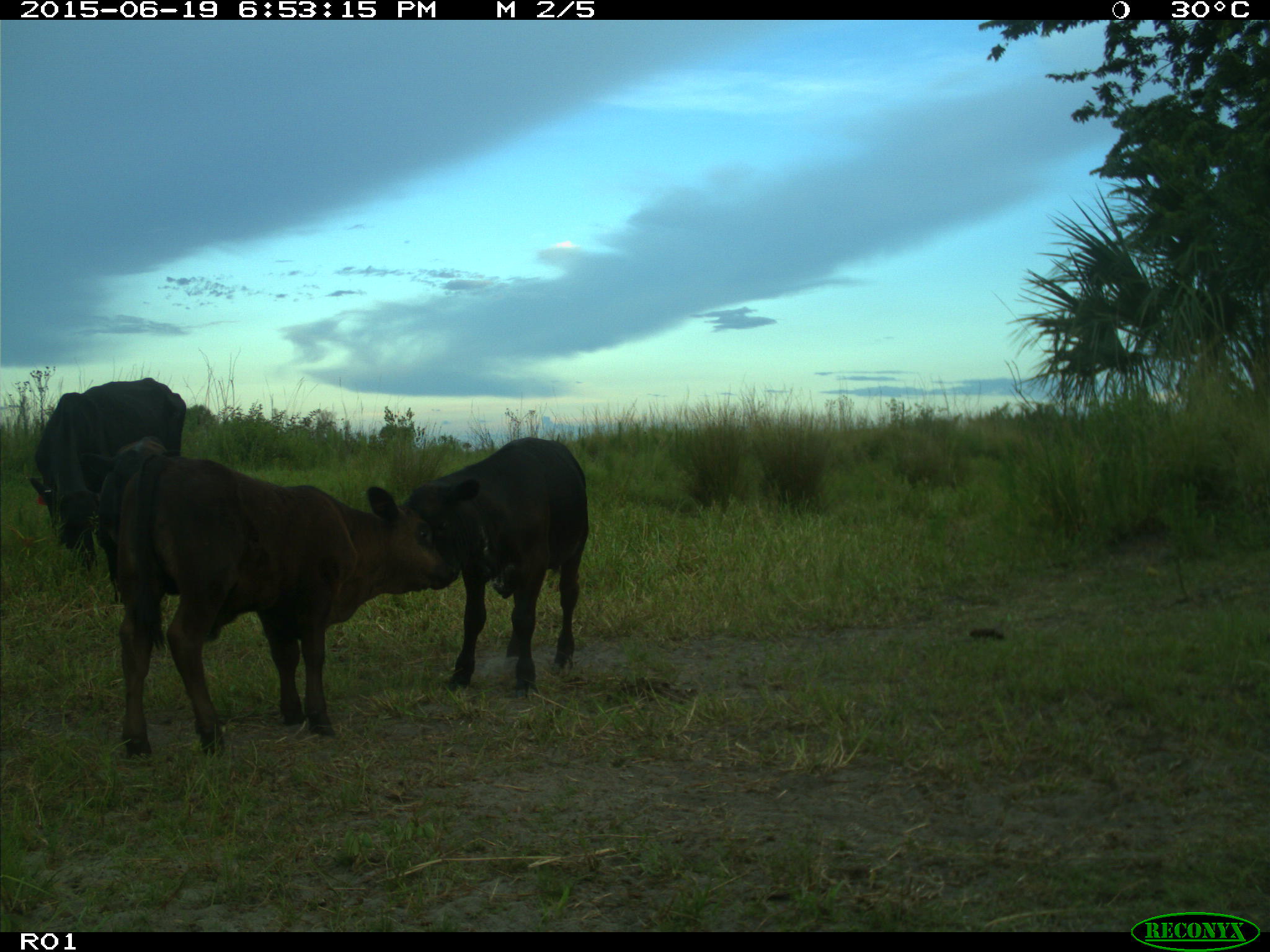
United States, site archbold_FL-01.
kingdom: Animalia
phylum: Chordata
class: Mammalia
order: Artiodactyla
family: Bovidae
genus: Bos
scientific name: Bos taurus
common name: domestic cow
Bos taurus (domestic cow).